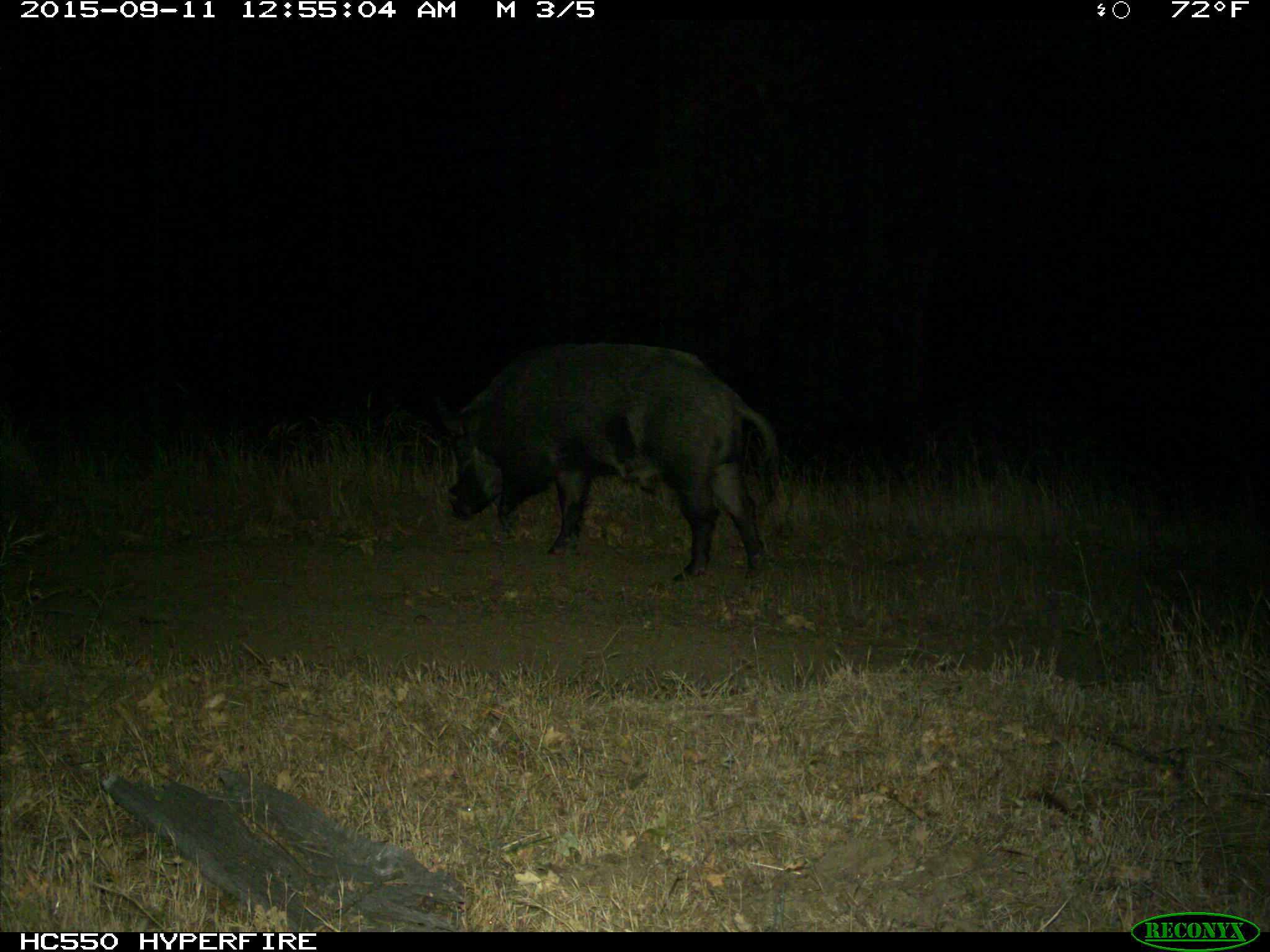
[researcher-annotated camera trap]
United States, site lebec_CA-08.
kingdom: Animalia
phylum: Chordata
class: Mammalia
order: Artiodactyla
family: Suidae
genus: Sus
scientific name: Sus scrofa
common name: wild boar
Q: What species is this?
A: Sus scrofa (wild boar).